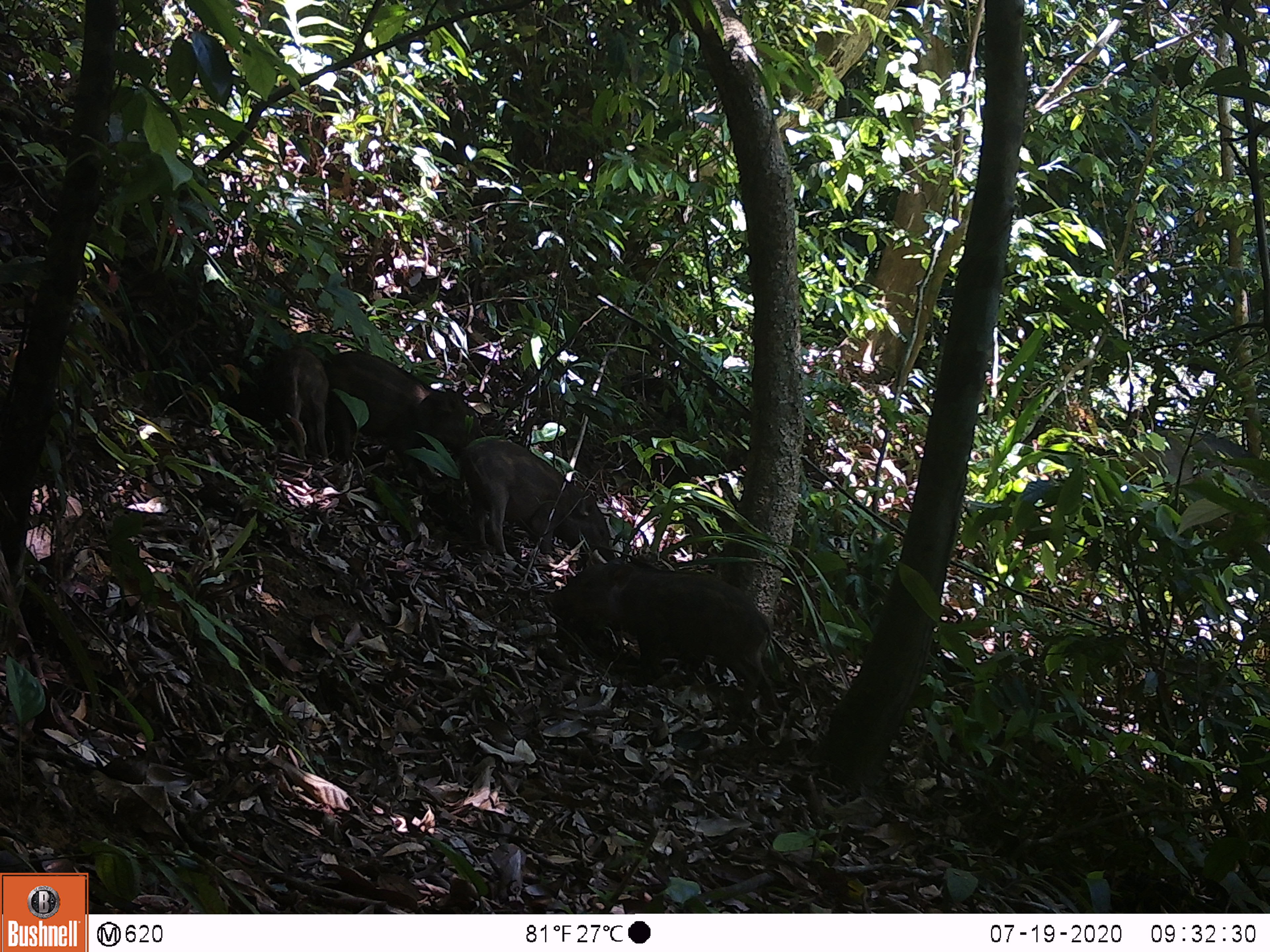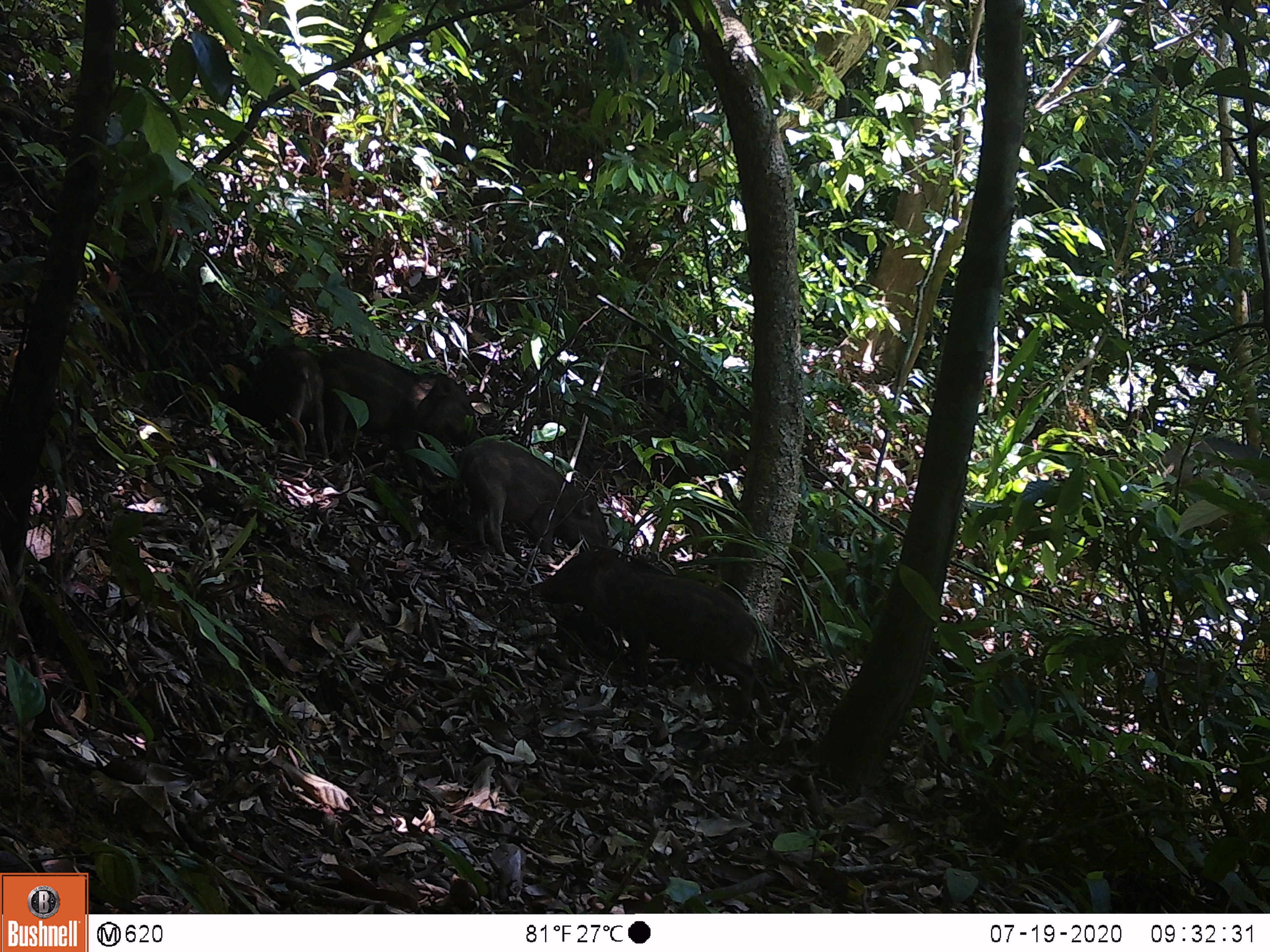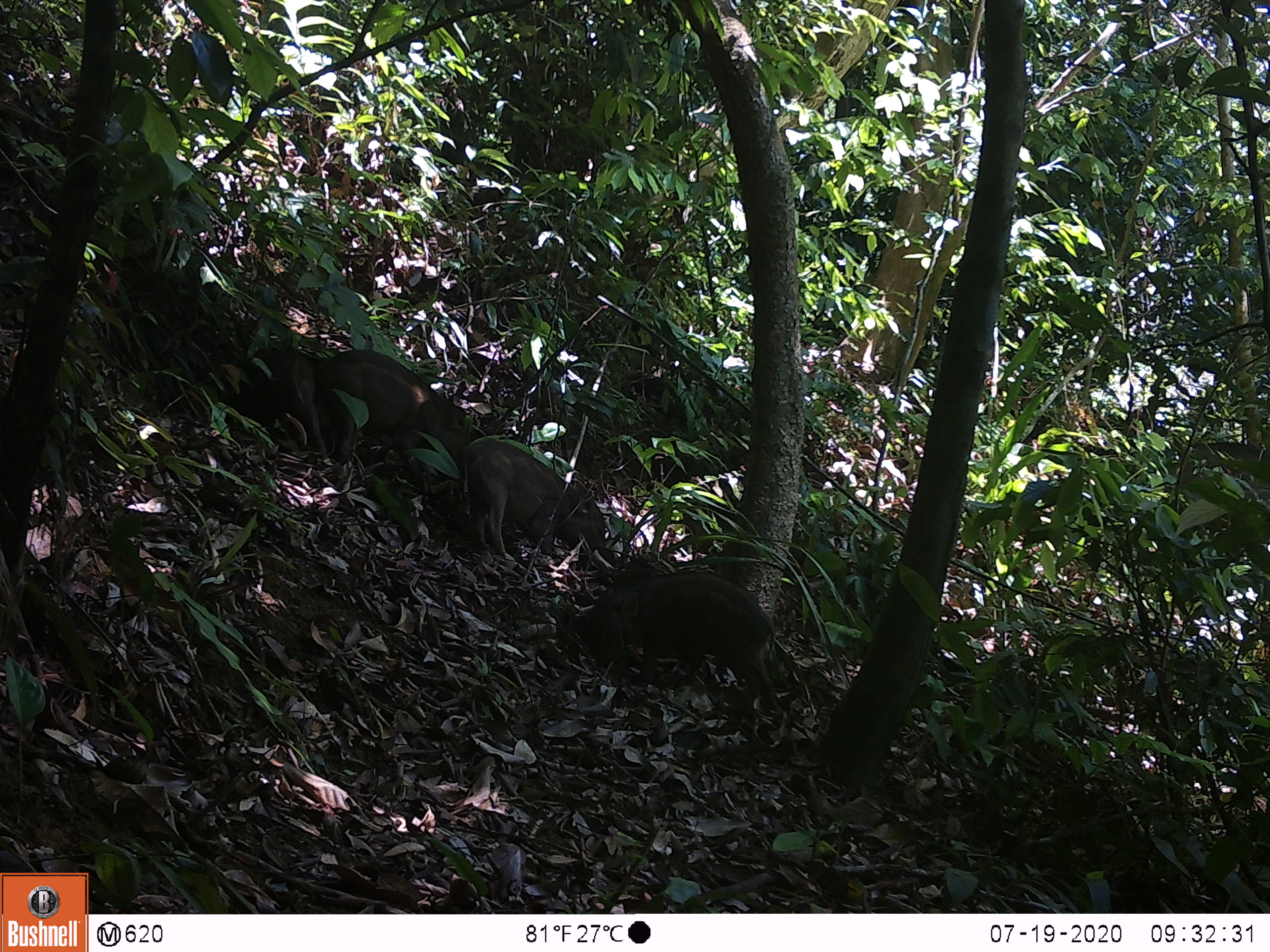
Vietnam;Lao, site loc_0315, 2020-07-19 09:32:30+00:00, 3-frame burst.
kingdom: Animalia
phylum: Chordata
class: Mammalia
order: Artiodactyla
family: Suidae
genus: Sus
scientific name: Sus scrofa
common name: eurasian wild pig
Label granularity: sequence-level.